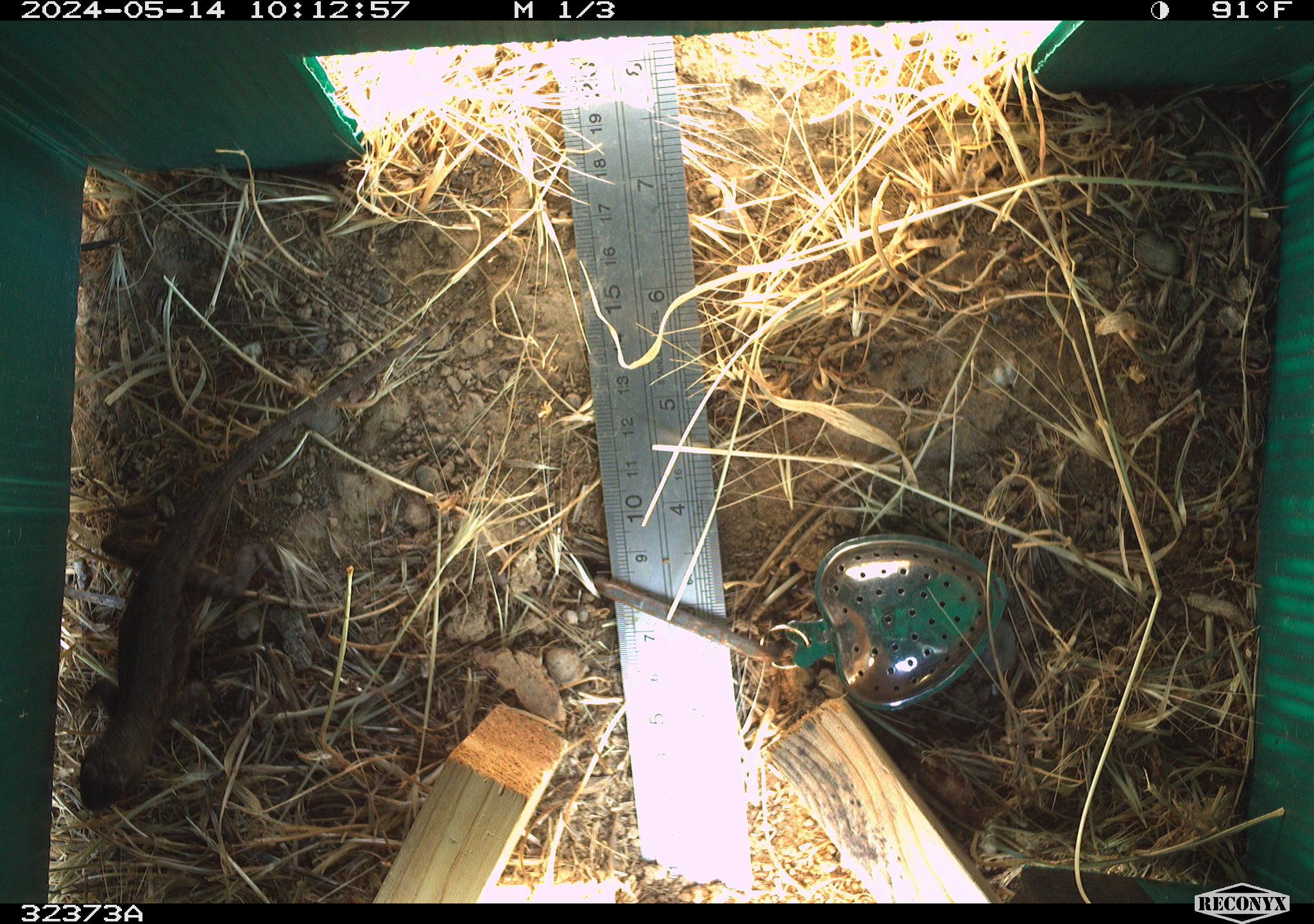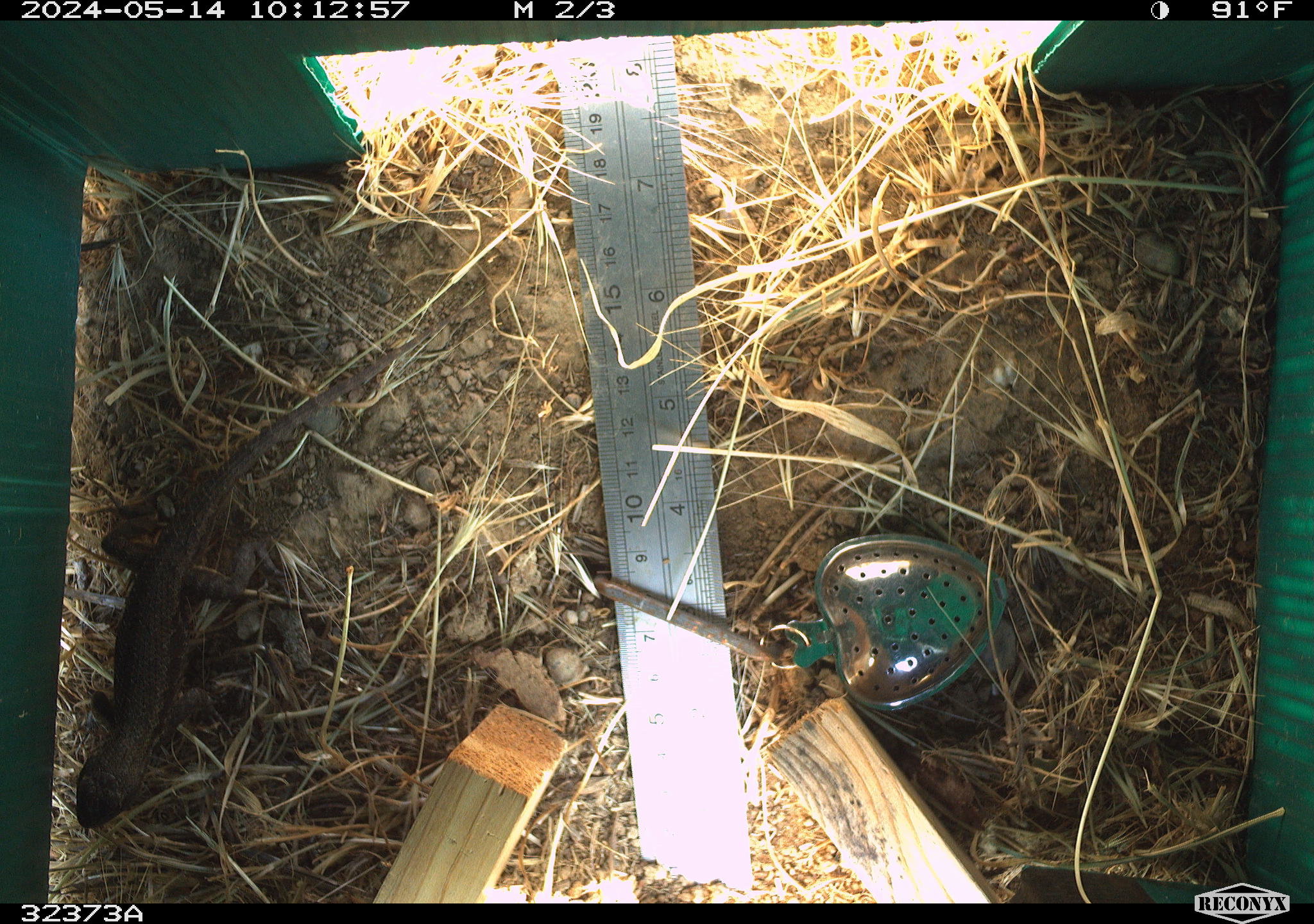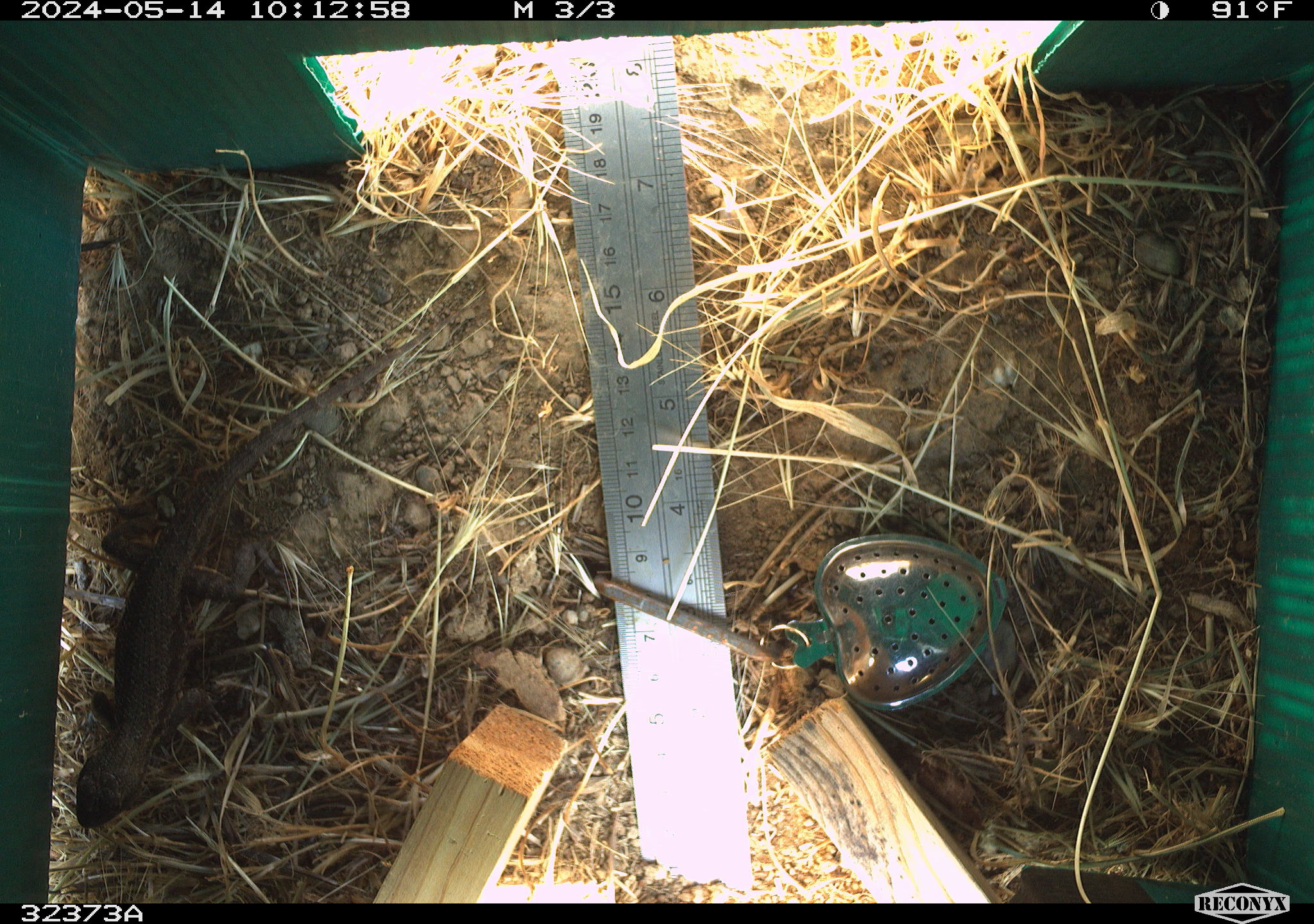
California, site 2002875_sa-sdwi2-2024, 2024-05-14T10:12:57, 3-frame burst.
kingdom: Animalia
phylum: Chordata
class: Reptilia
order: Squamata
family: Phrynosomatidae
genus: Sceloporus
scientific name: Sceloporus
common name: spiny lizards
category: sceloporus species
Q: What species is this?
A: Sceloporus species (spiny lizards) (Sceloporus).